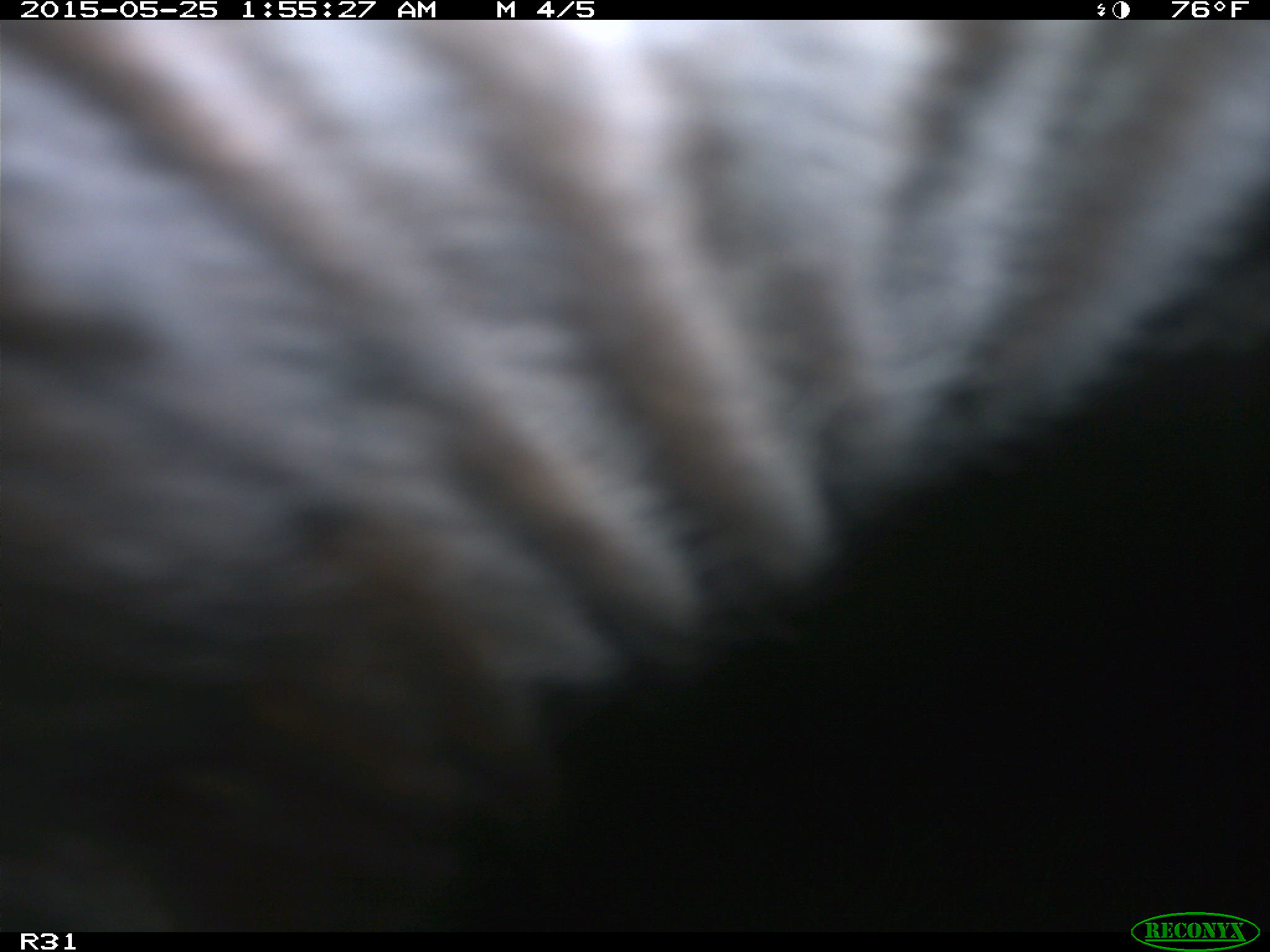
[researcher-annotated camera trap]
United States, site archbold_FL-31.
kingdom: Animalia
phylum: Chordata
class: Mammalia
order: Artiodactyla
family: Bovidae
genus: Bos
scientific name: Bos taurus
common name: domestic cow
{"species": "Bos taurus (domestic cow)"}